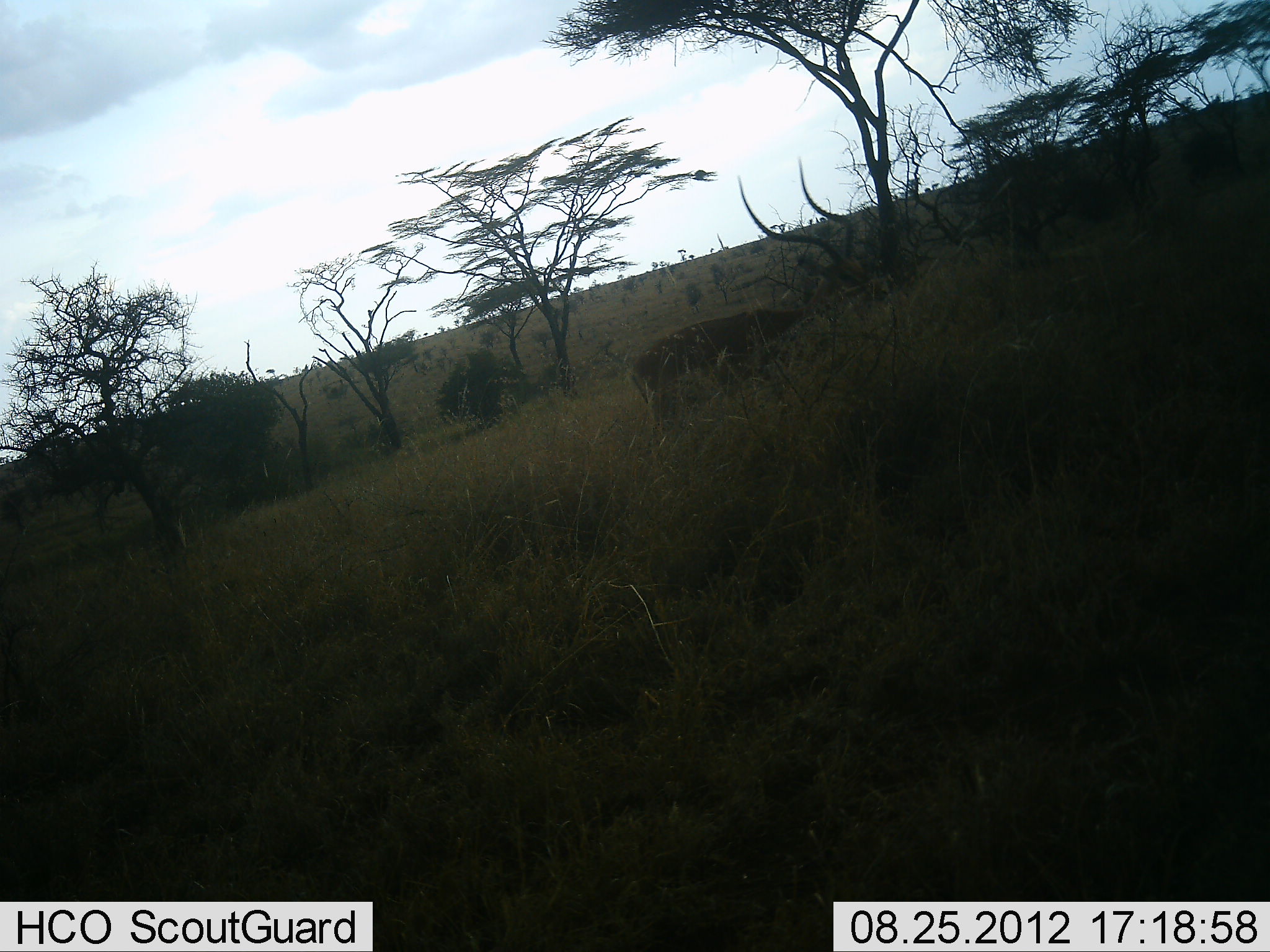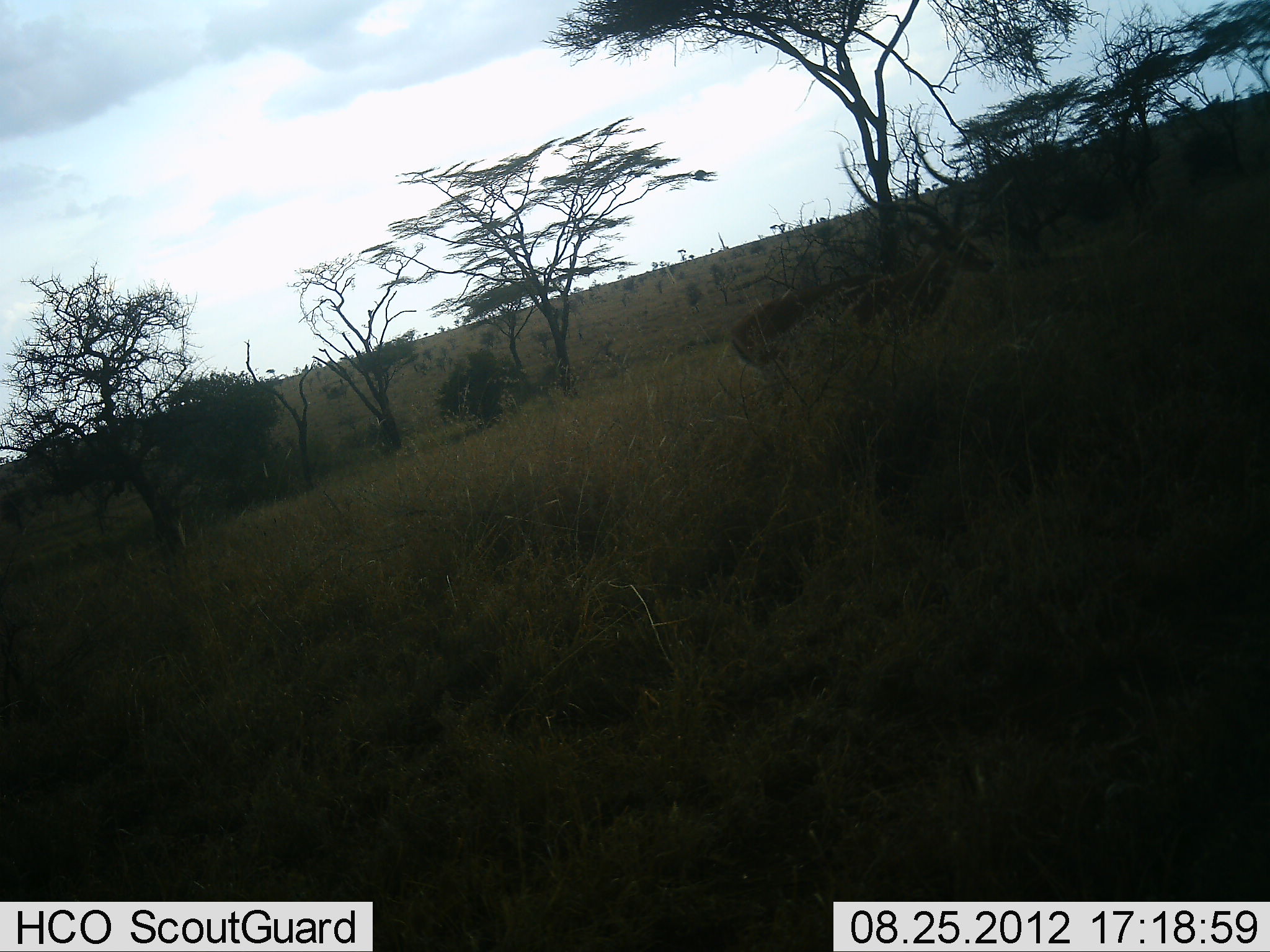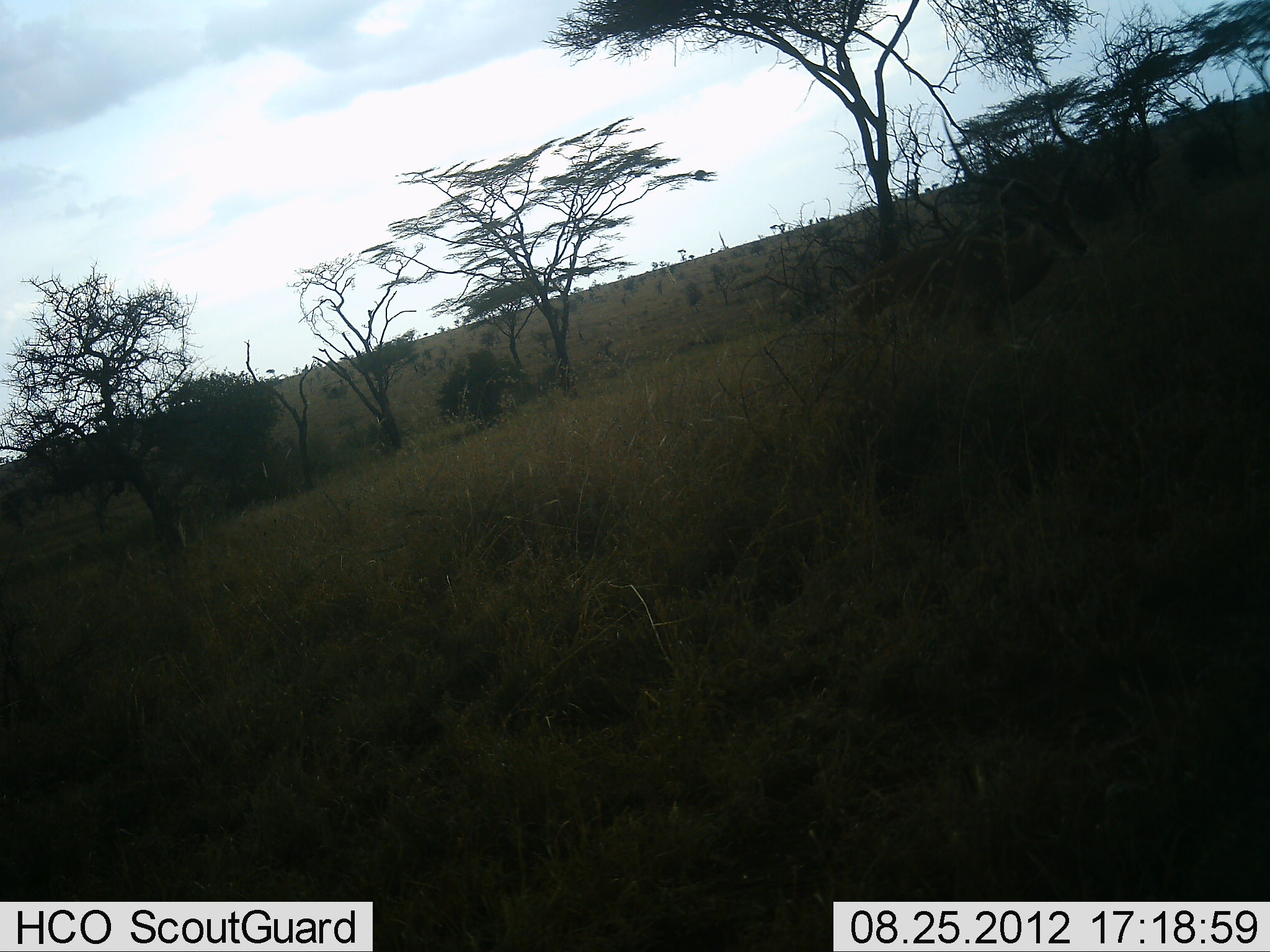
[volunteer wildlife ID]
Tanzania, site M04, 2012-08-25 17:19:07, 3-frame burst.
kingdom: Animalia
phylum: Chordata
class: Mammalia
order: Artiodactyla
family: Bovidae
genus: Aepyceros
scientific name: Aepyceros melampus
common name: impala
Impala (Aepyceros melampus), count 1. Behavior (volunteer vote fractions): standing 0%, resting 0%, moving 100%, interacting 0%. Young present (vote fraction): 0%. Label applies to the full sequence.